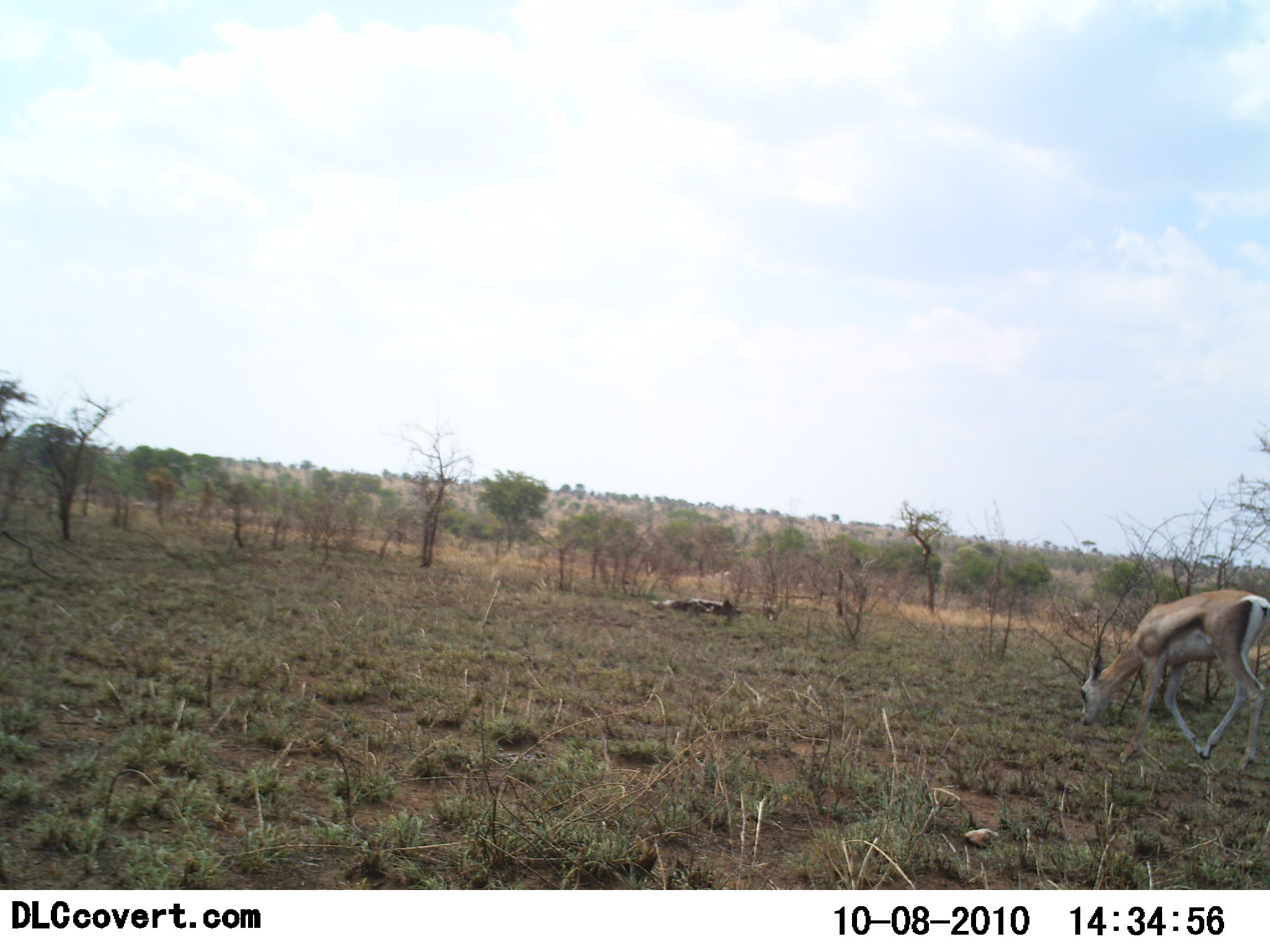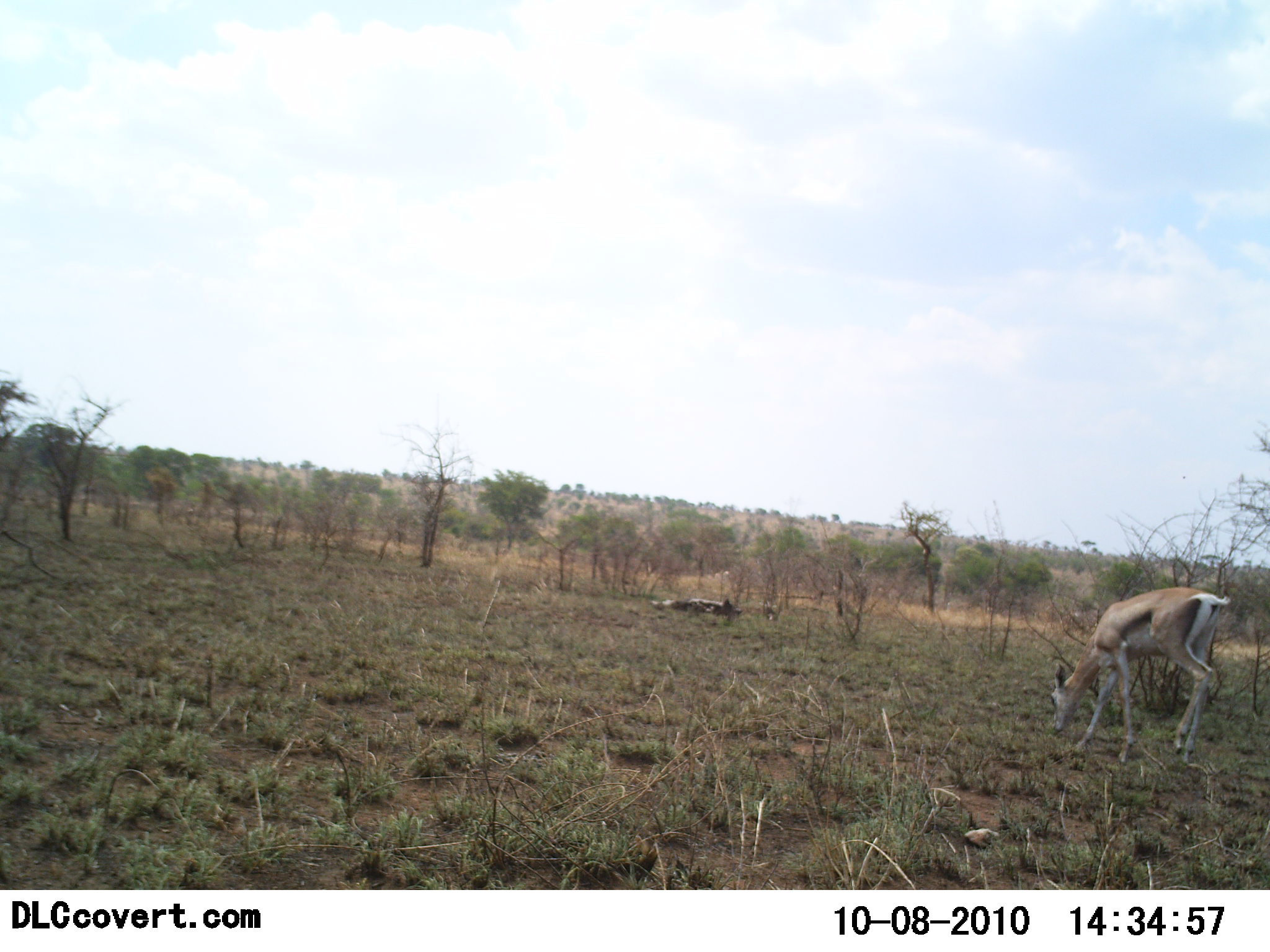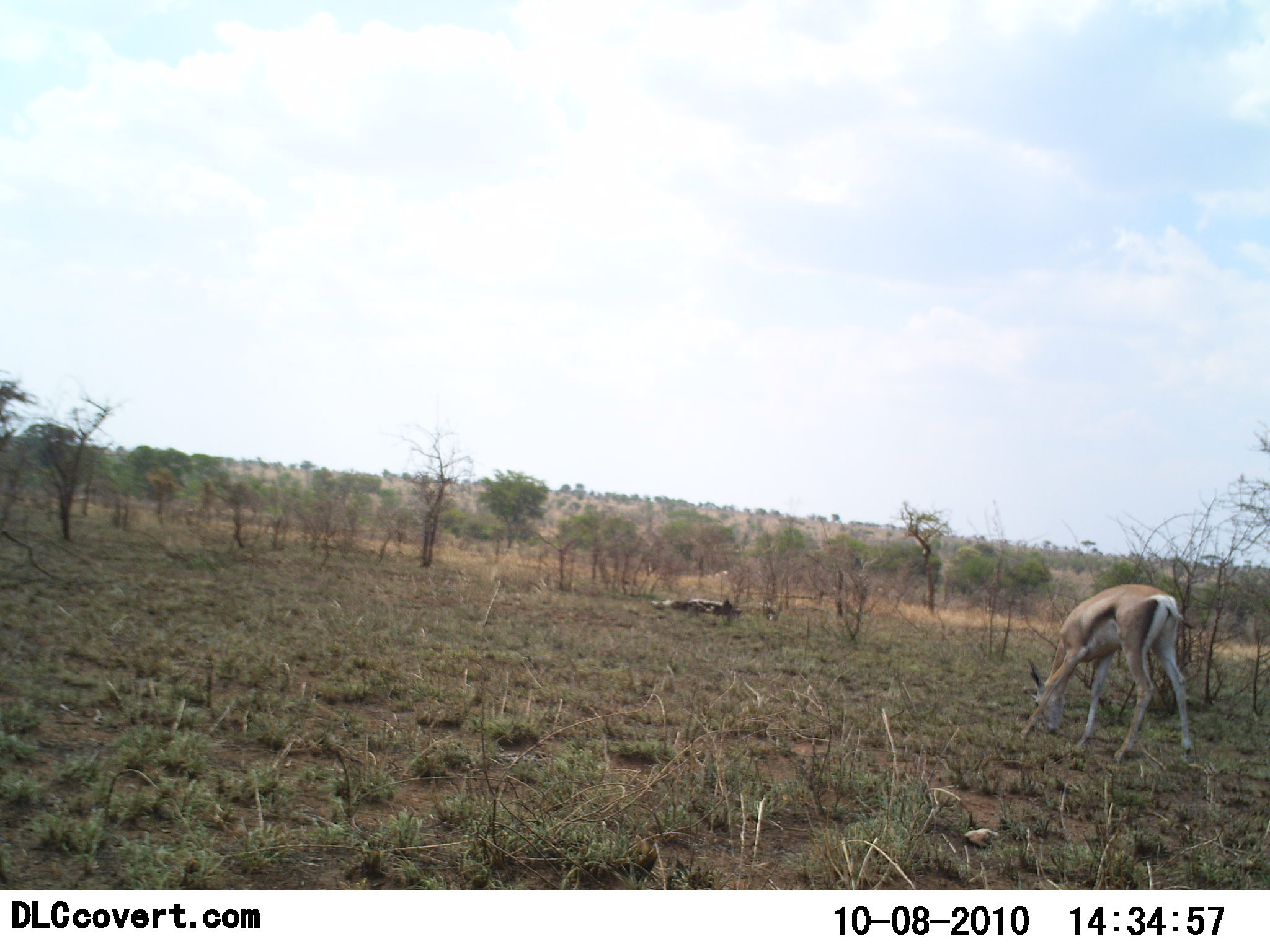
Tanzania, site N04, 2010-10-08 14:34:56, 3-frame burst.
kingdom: Animalia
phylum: Chordata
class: Mammalia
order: Artiodactyla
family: Bovidae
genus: Eudorcas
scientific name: Eudorcas thomsonii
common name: thomson's gazelle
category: gazellethomsons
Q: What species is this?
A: Gazellethomsons (thomson's gazelle) (Eudorcas thomsonii).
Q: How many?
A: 1.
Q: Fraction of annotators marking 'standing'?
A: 7%.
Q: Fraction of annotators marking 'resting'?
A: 0%.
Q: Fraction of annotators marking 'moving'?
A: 29%.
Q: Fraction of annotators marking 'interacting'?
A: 0%.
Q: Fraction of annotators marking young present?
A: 0%.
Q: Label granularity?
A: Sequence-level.